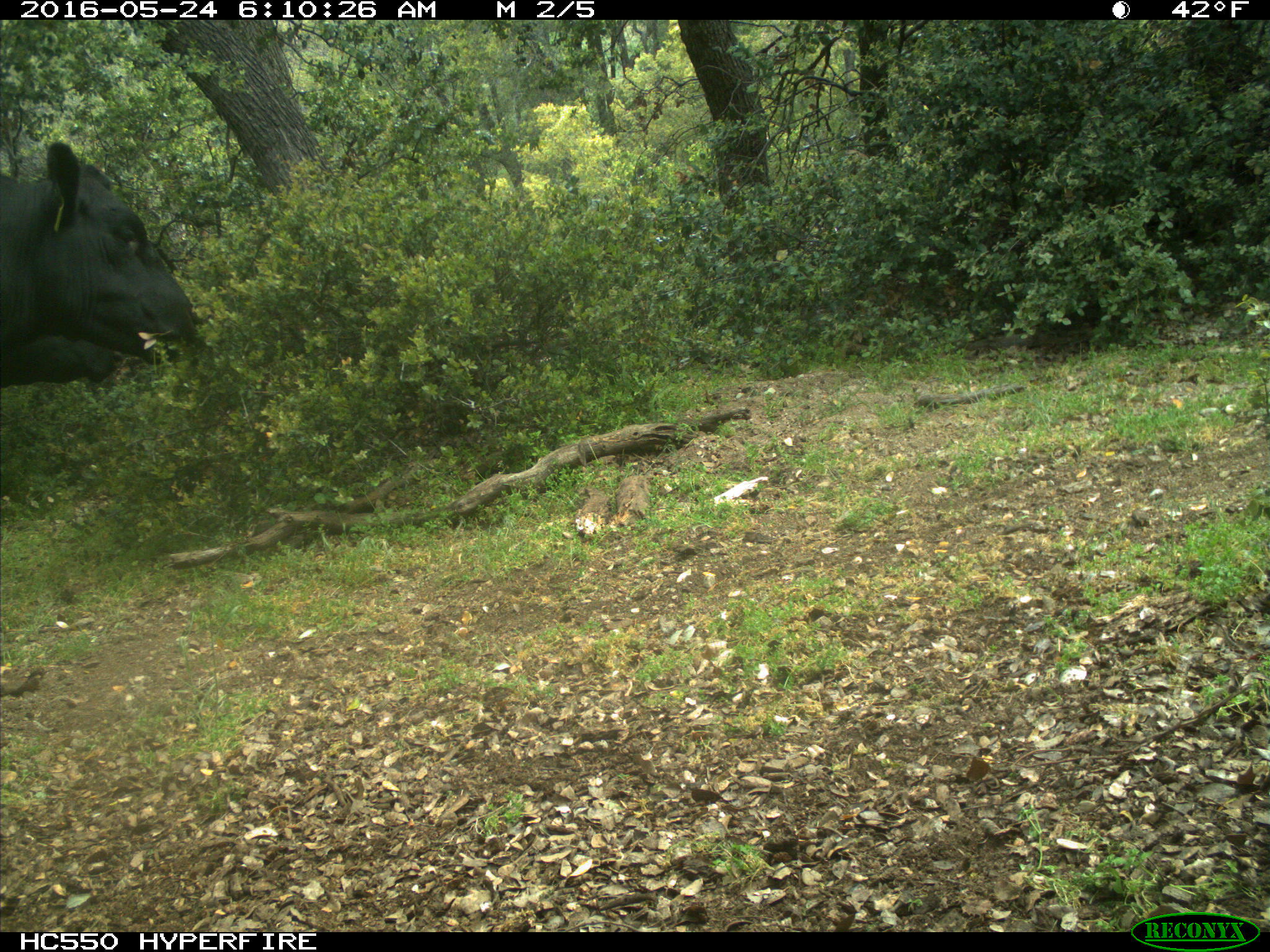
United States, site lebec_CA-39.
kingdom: Animalia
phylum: Chordata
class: Mammalia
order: Artiodactyla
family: Bovidae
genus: Bos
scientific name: Bos taurus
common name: domestic cow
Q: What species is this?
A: Bos taurus (domestic cow).